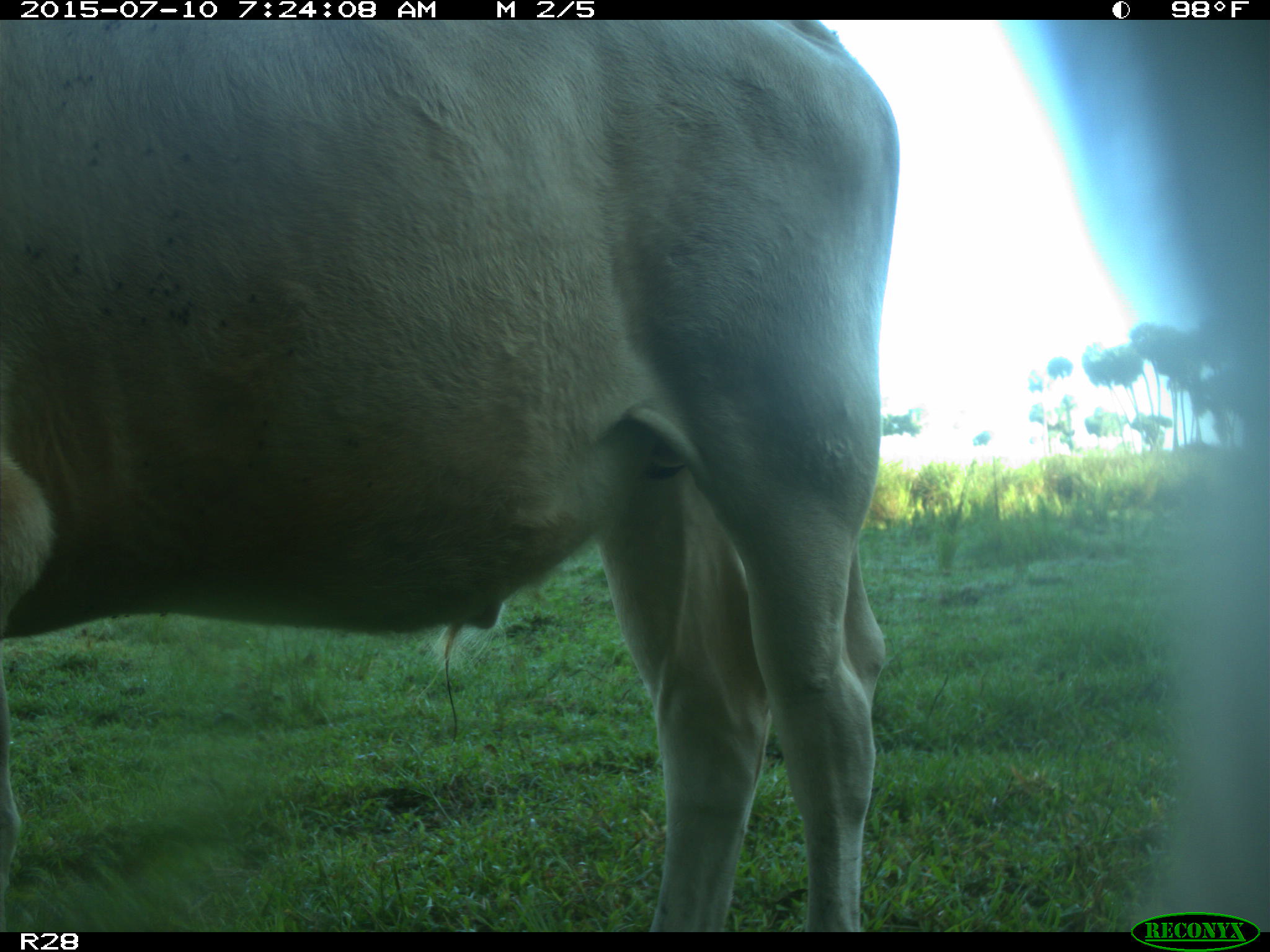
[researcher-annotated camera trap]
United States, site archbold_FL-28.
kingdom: Animalia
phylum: Chordata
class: Mammalia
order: Artiodactyla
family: Bovidae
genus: Bos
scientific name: Bos taurus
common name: domestic cow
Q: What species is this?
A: Bos taurus (domestic cow).